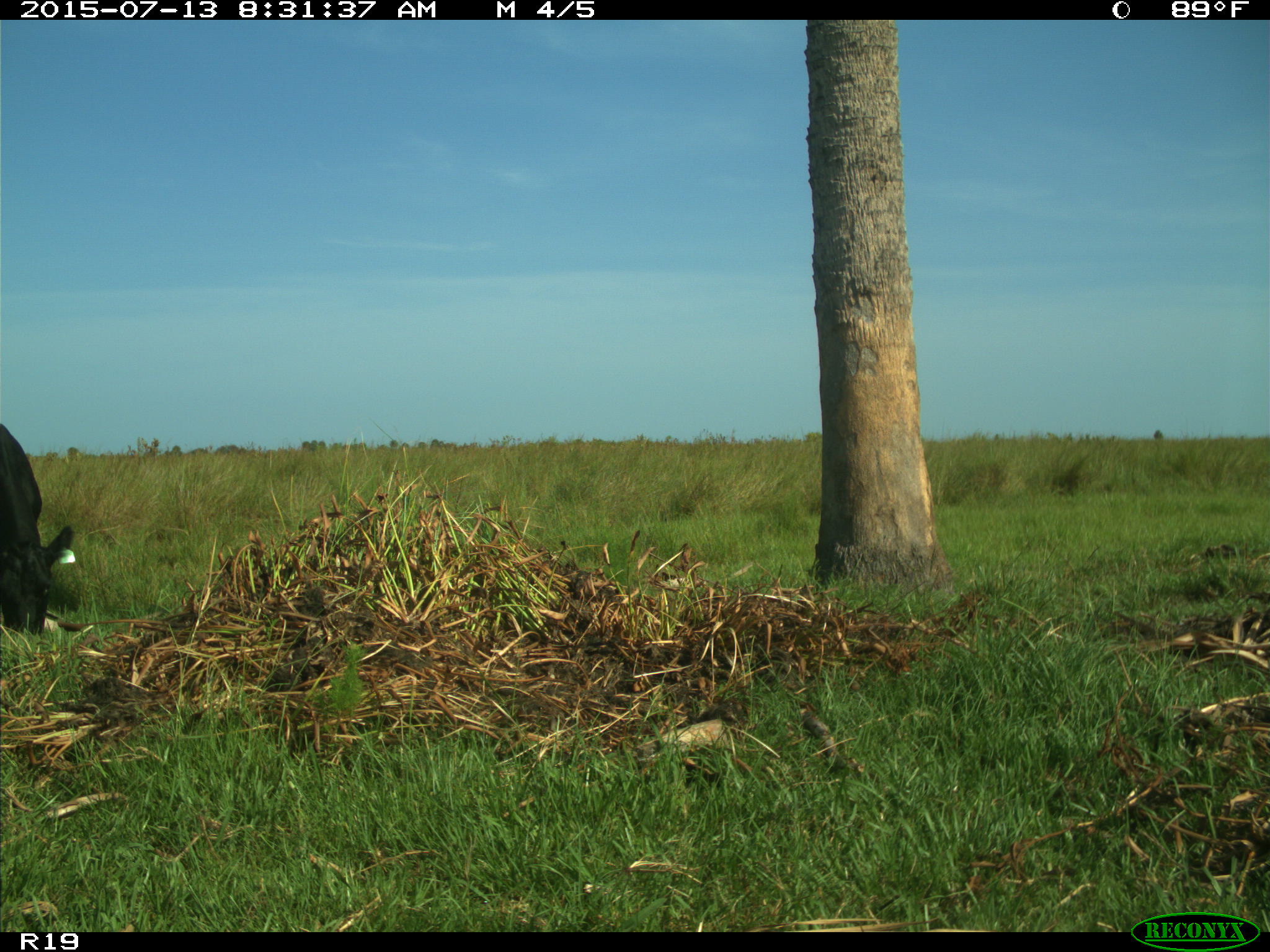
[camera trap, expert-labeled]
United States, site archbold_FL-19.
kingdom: Animalia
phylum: Chordata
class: Mammalia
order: Artiodactyla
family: Bovidae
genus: Bos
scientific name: Bos taurus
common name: domestic cow